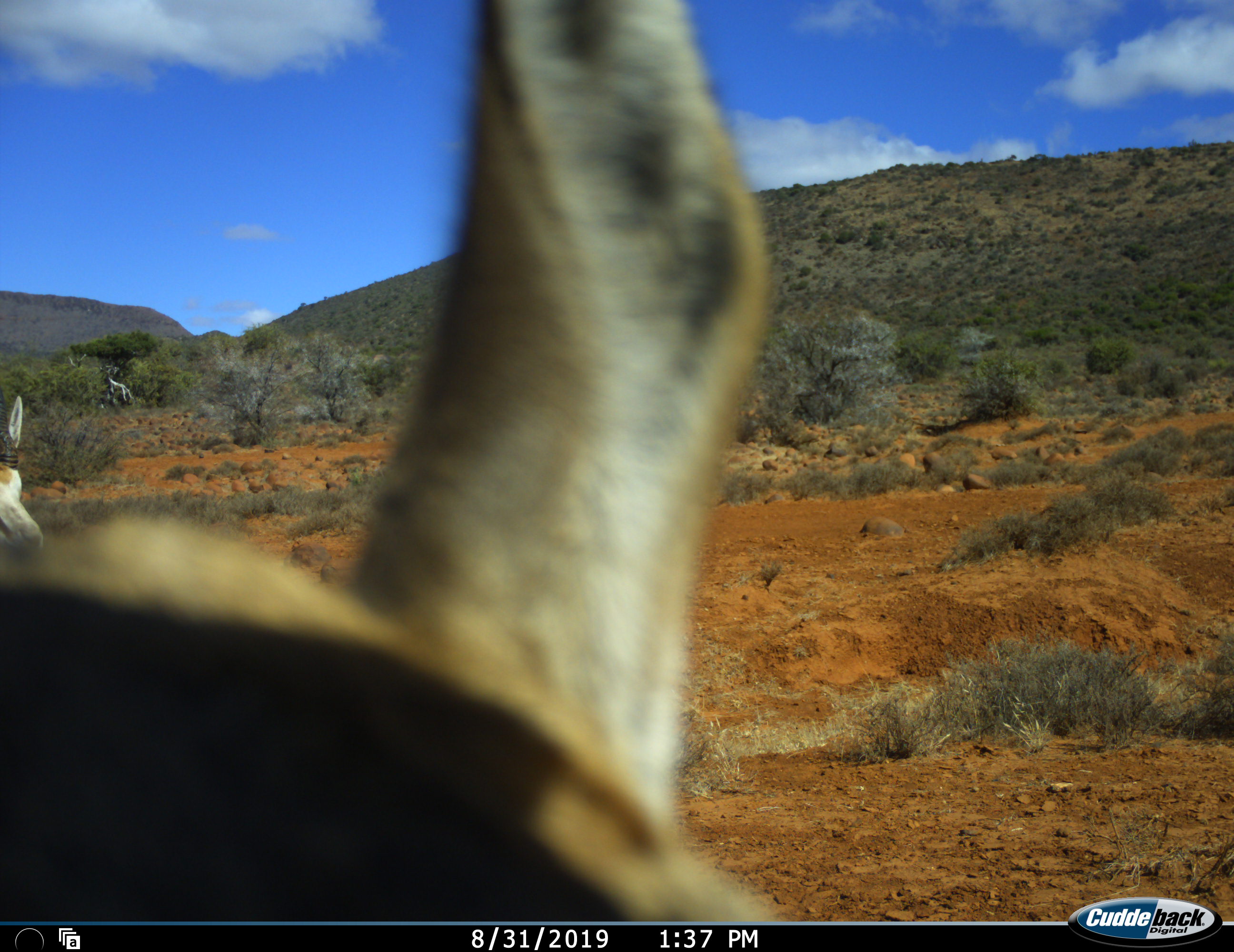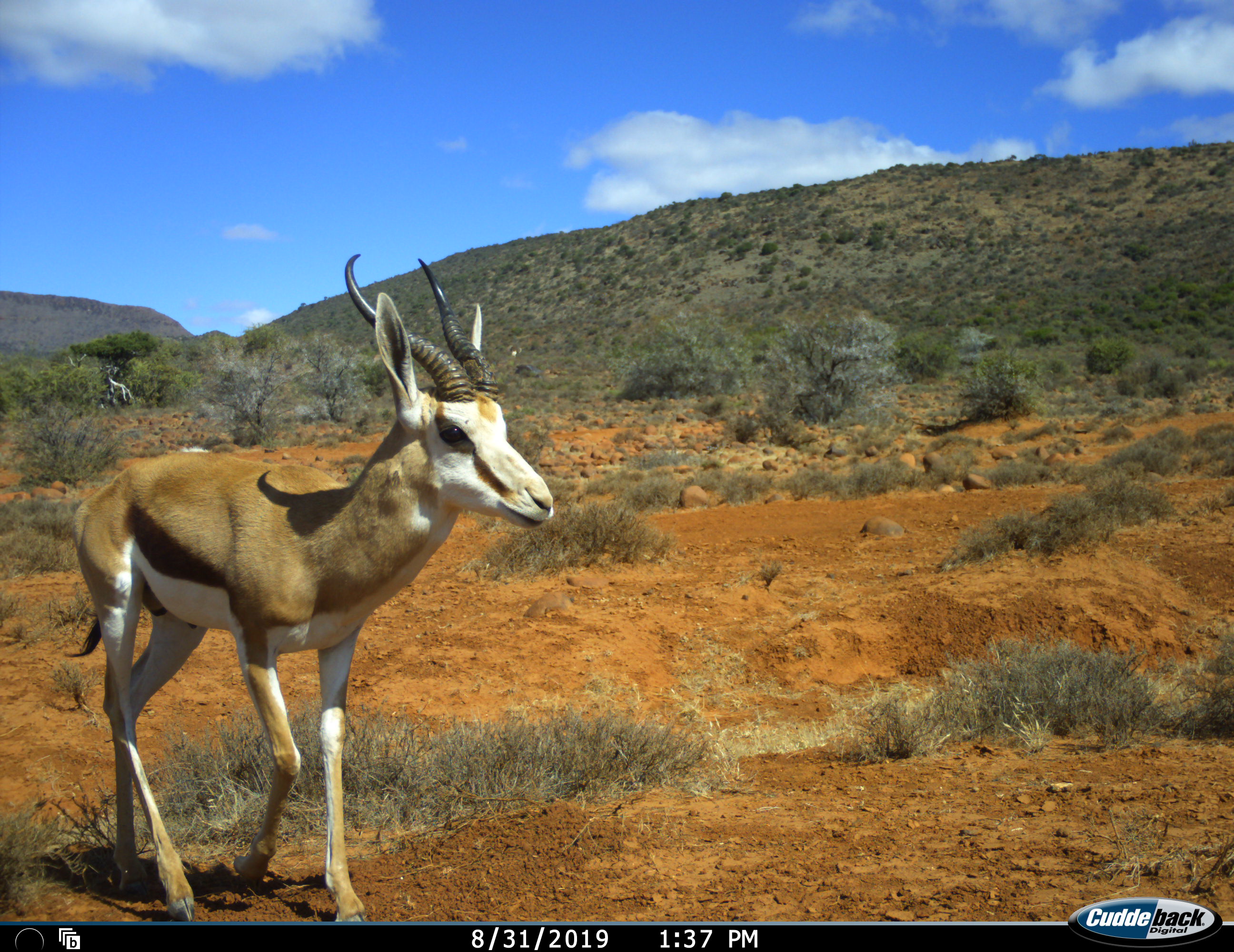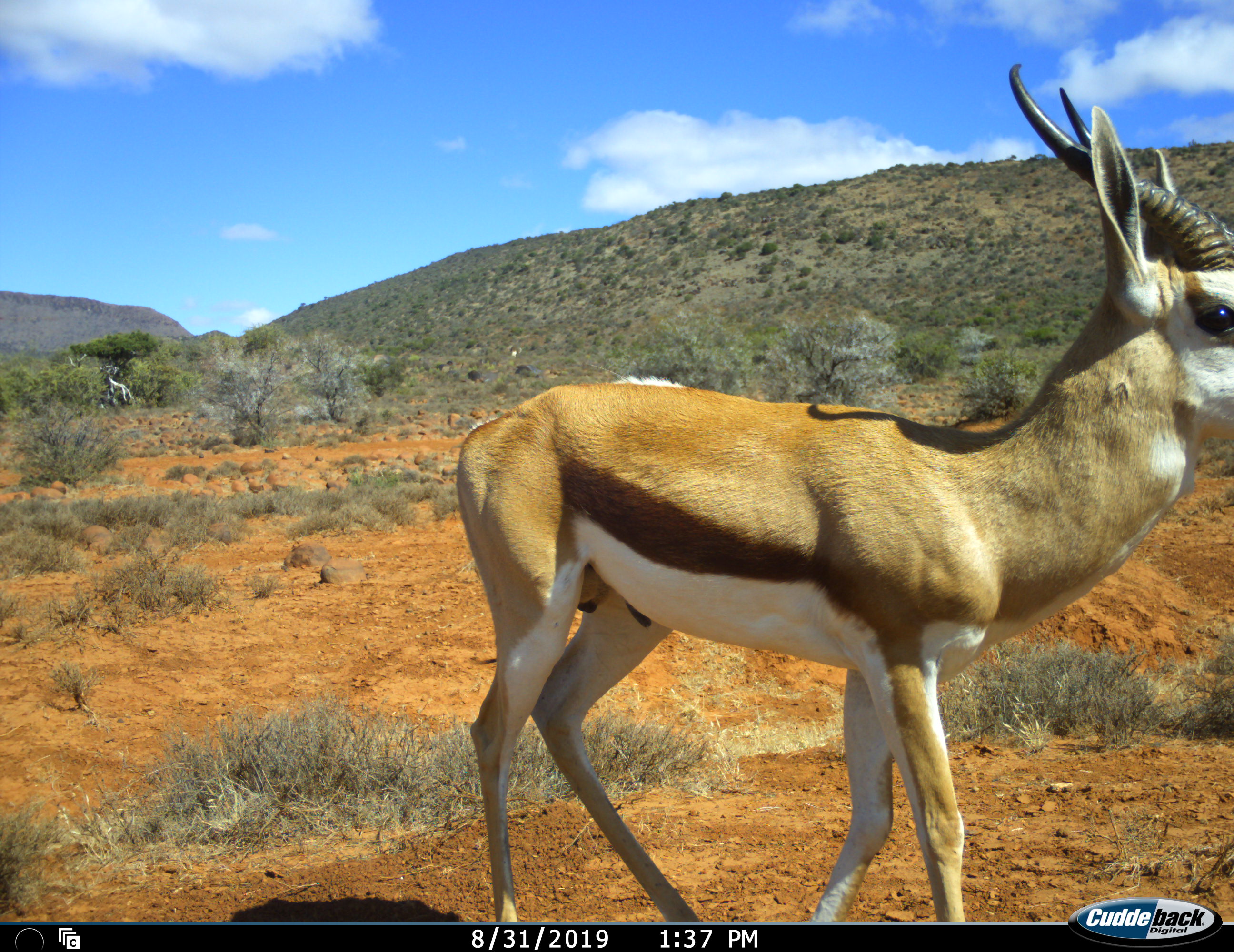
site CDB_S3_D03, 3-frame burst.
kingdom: Animalia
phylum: Chordata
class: Mammalia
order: Artiodactyla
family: Bovidae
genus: Antidorcas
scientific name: Antidorcas marsupialis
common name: springbok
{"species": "springbok (Antidorcas marsupialis)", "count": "2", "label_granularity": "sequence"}